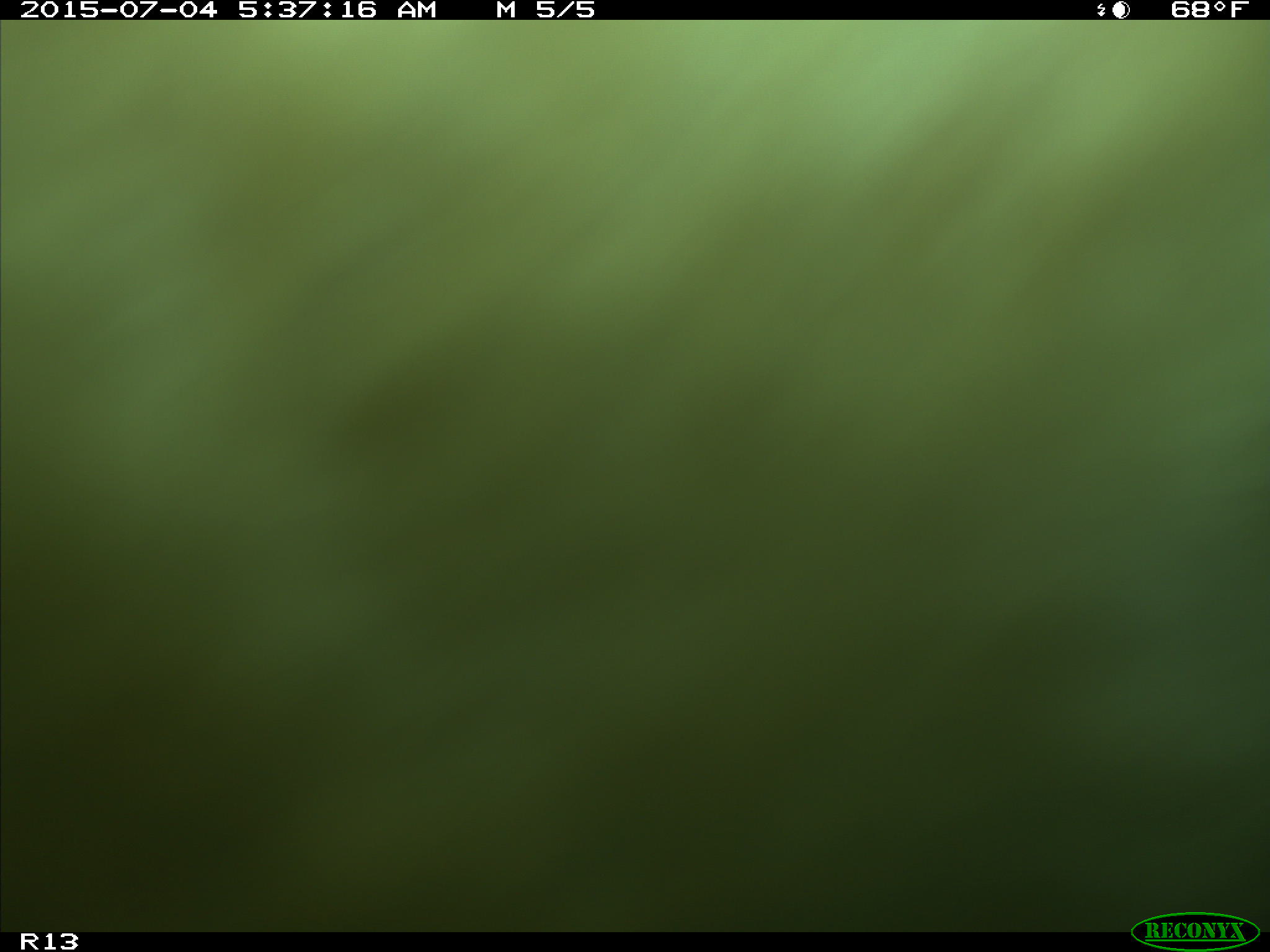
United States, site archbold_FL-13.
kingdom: Animalia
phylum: Chordata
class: Mammalia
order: Artiodactyla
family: Bovidae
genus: Bos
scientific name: Bos taurus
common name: domestic cow